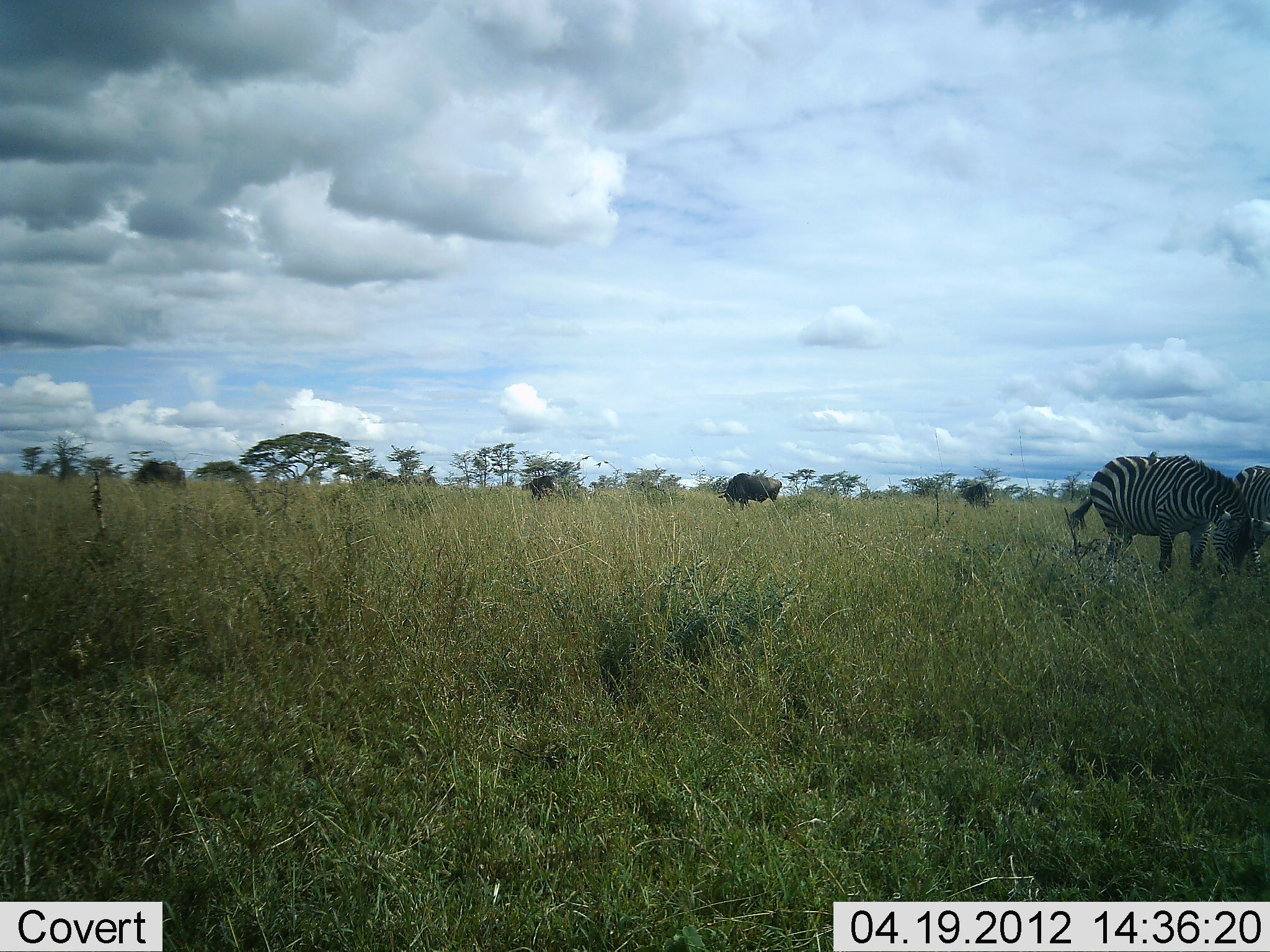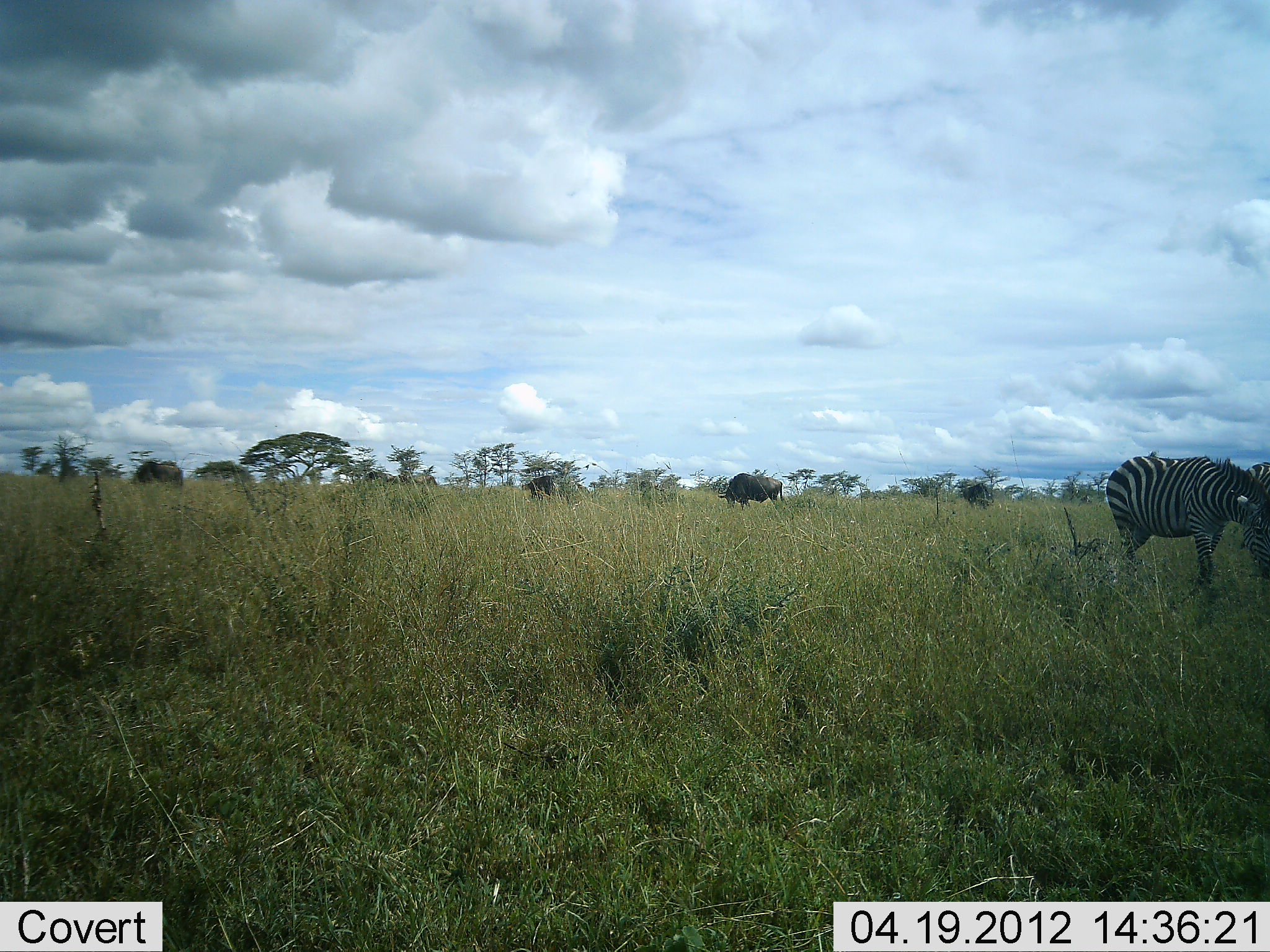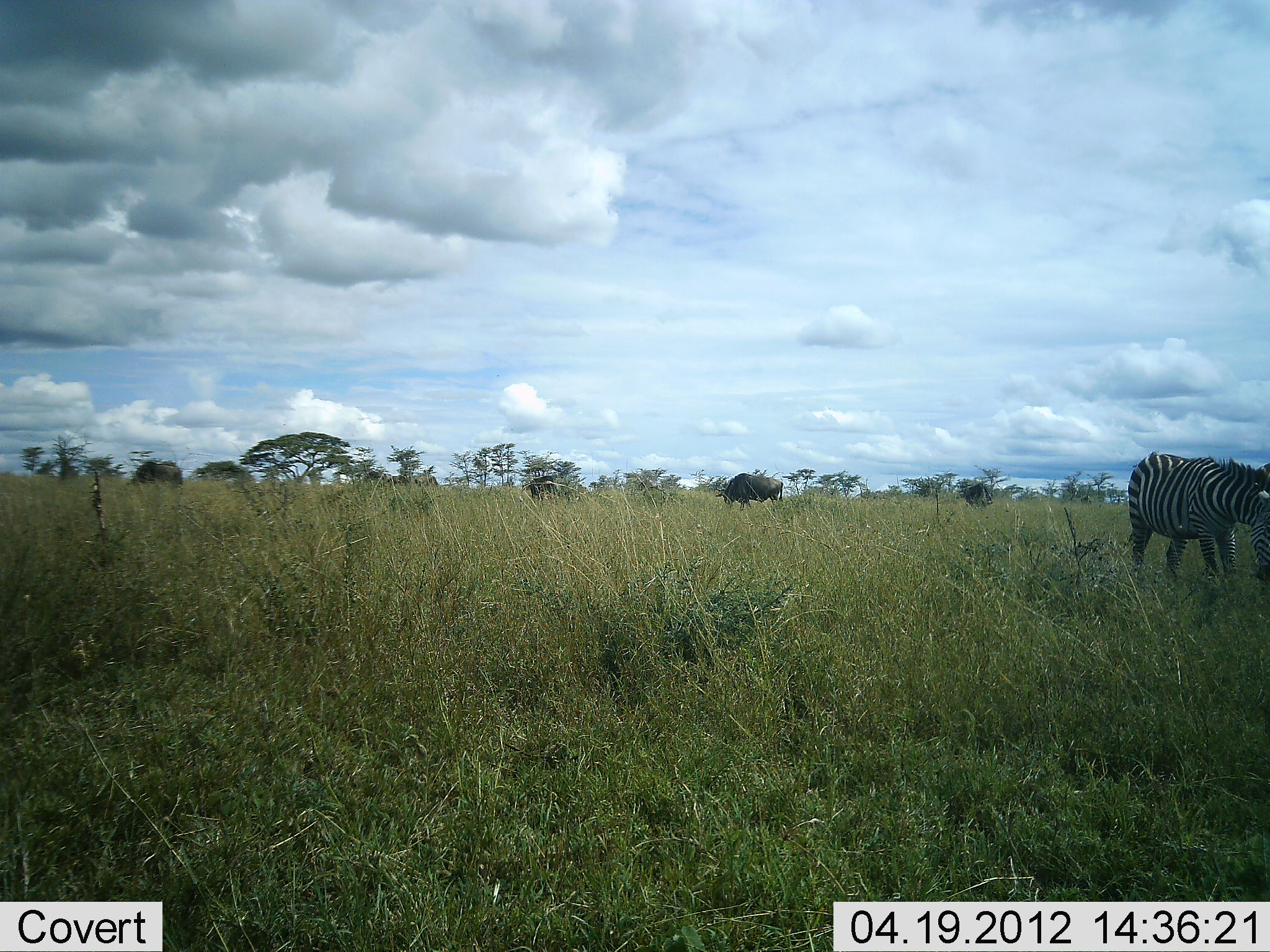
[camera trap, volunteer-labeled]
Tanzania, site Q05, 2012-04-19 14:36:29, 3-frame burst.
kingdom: Animalia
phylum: Chordata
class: Mammalia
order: Artiodactyla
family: Bovidae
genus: Connochaetes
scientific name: Connochaetes taurinus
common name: blue wildebeest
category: wildebeest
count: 4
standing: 18%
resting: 5%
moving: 14%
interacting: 0%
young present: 0%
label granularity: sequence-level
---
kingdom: Animalia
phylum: Chordata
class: Mammalia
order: Perissodactyla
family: Equidae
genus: Equus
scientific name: Equus quagga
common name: plains zebra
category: zebra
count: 2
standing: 21%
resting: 3%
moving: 50%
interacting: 3%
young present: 0%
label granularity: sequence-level